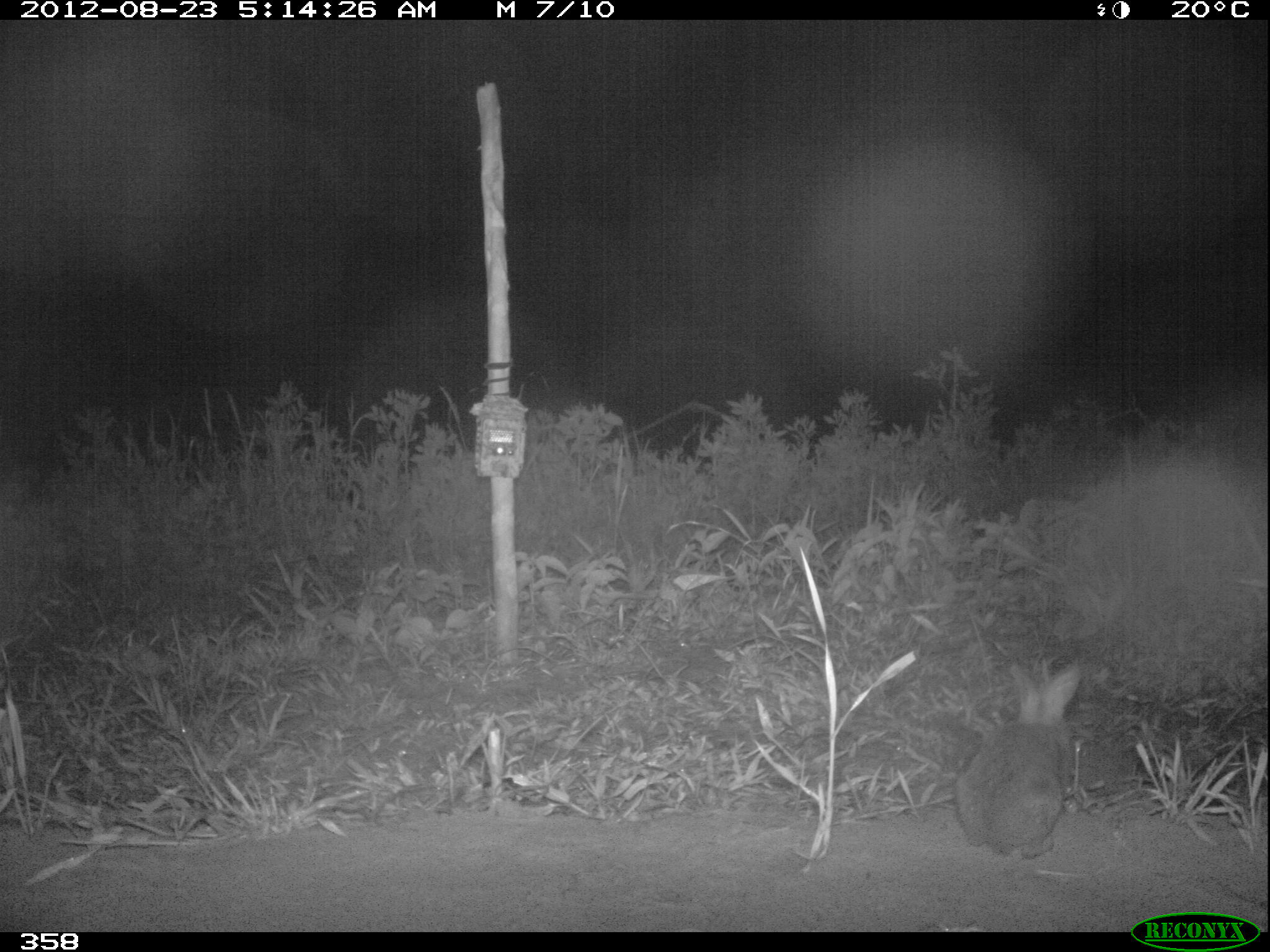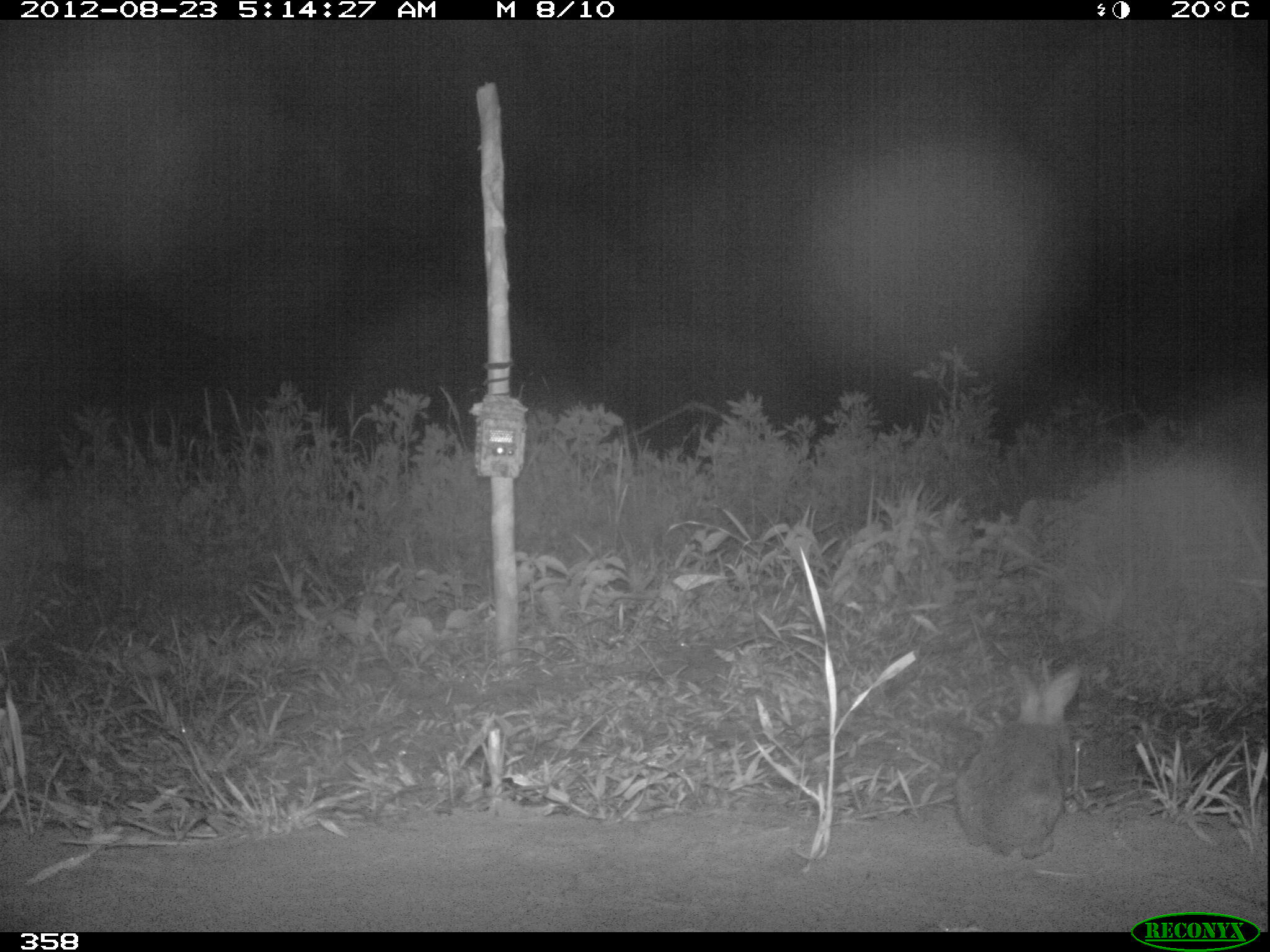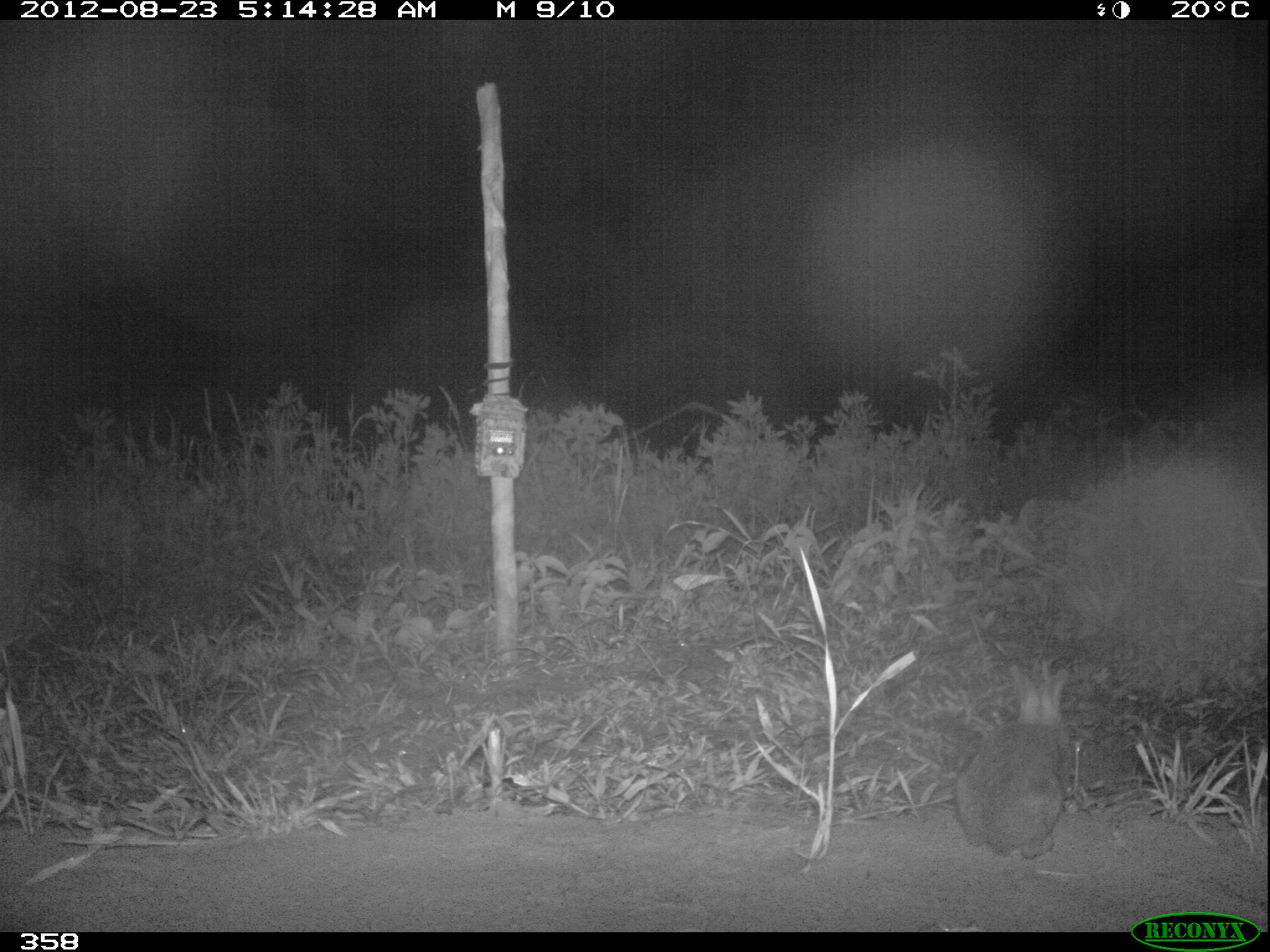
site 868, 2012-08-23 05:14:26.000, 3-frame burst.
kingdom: Animalia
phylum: Chordata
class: Mammalia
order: Lagomorpha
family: Leporidae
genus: Sylvilagus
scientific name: Sylvilagus brasiliensis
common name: tapeti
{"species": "Sylvilagus brasiliensis (tapeti)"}